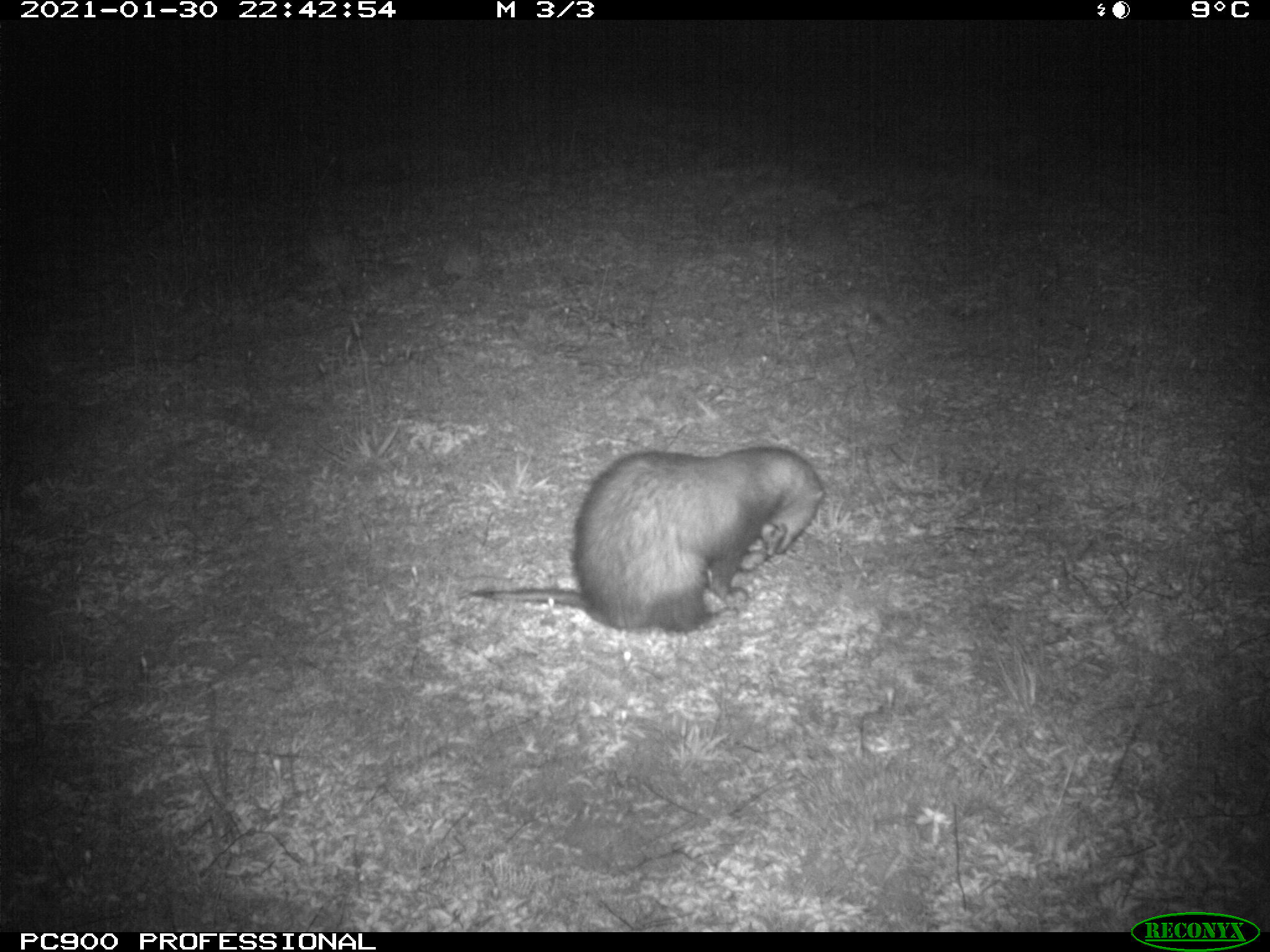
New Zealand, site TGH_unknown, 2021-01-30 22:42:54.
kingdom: Animalia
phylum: Chordata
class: Mammalia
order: Carnivora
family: Mustelidae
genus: Mustela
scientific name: Mustela furo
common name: ferret